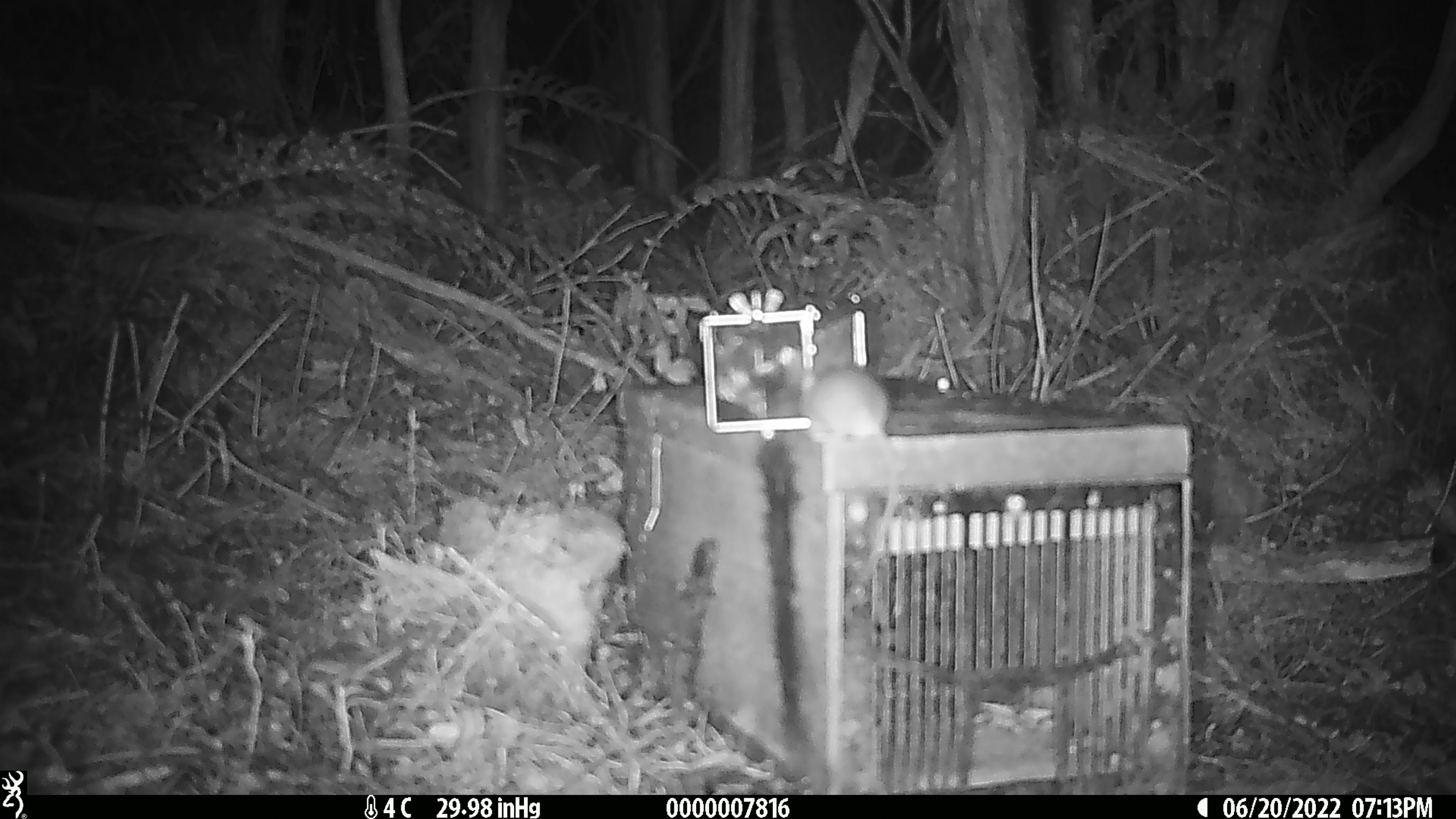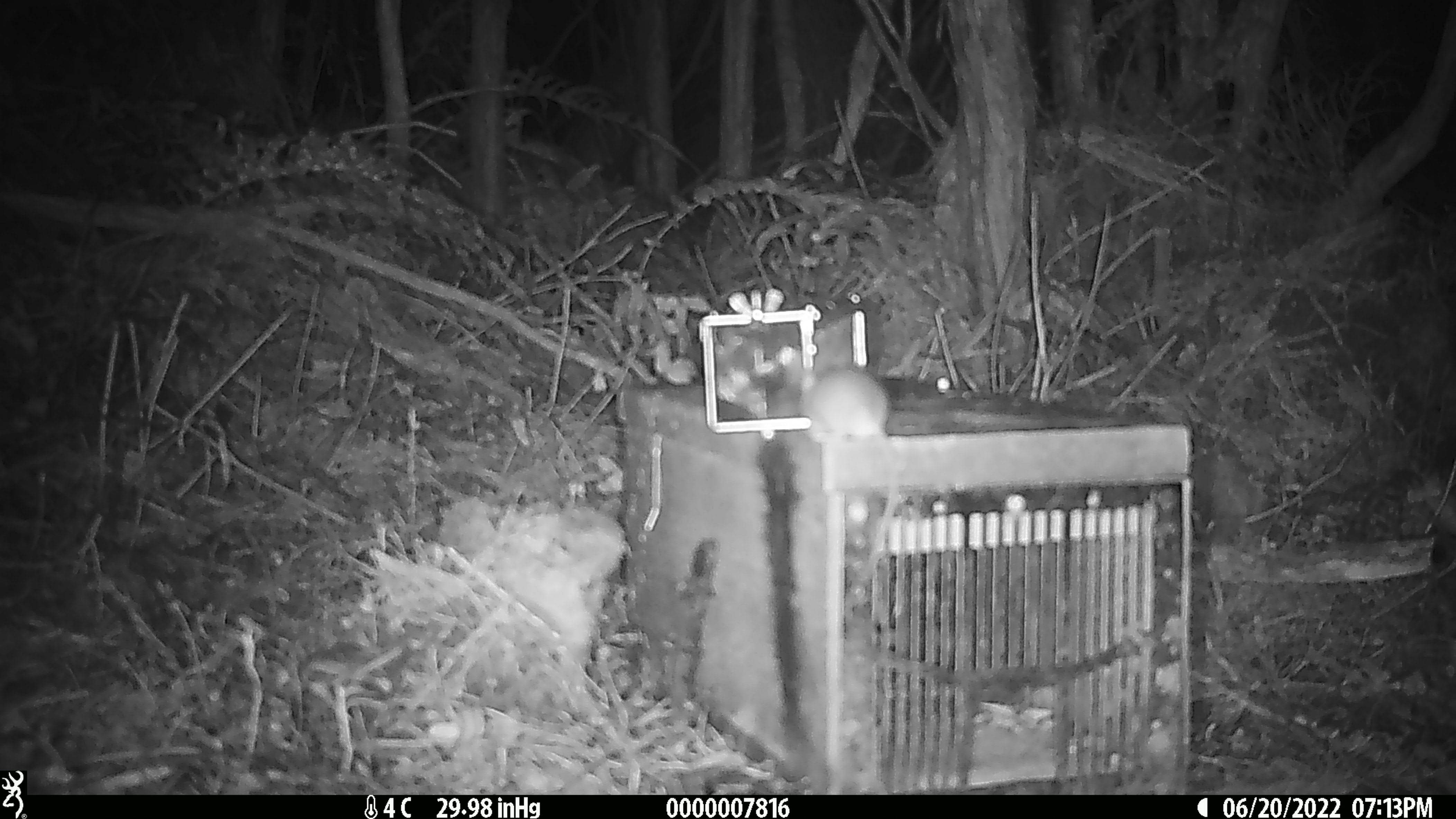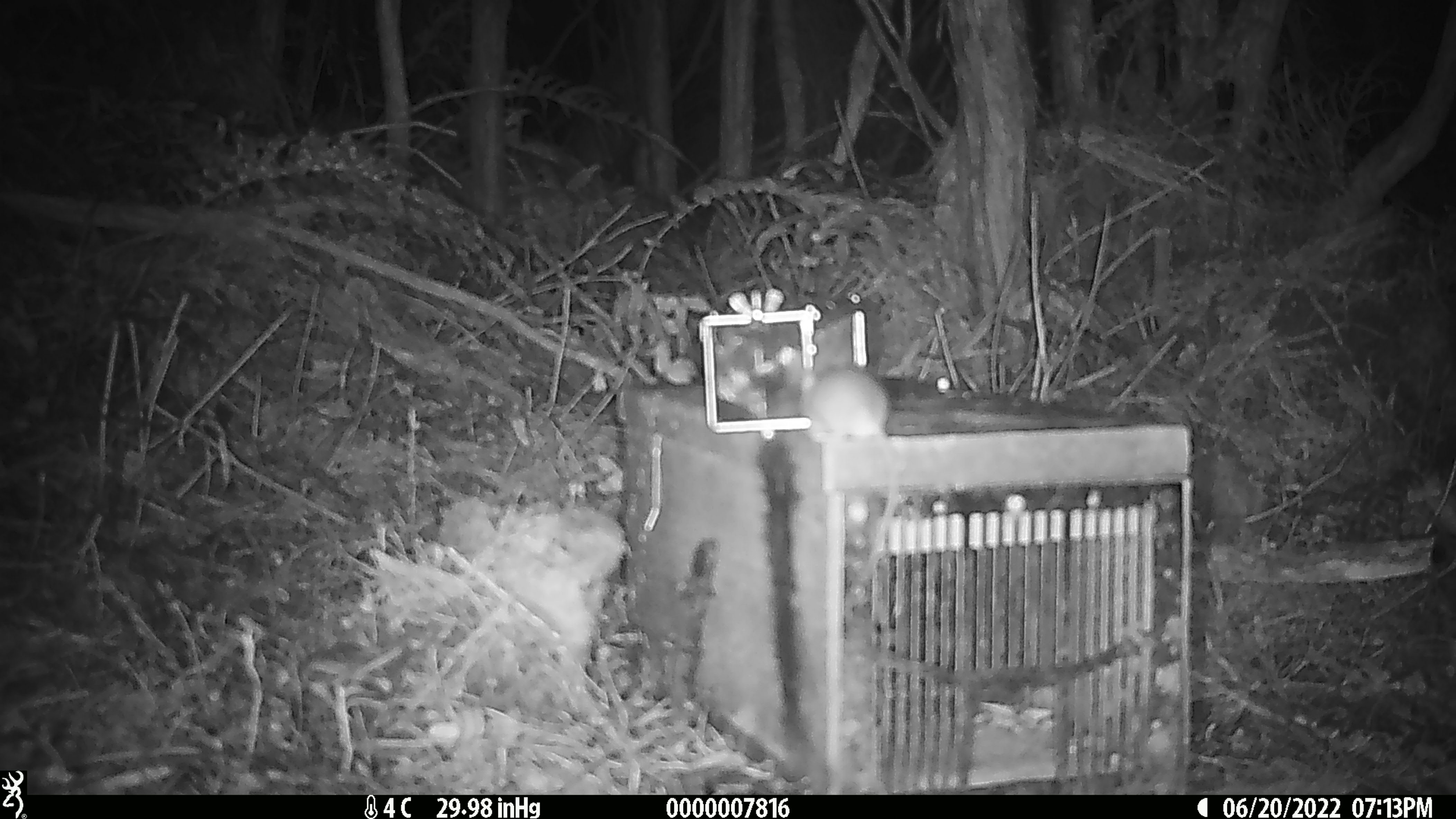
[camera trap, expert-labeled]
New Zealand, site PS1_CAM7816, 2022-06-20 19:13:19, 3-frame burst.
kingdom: Animalia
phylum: Chordata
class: Mammalia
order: Rodentia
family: Muridae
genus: Mus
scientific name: Mus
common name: mouse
Mouse (Mus).